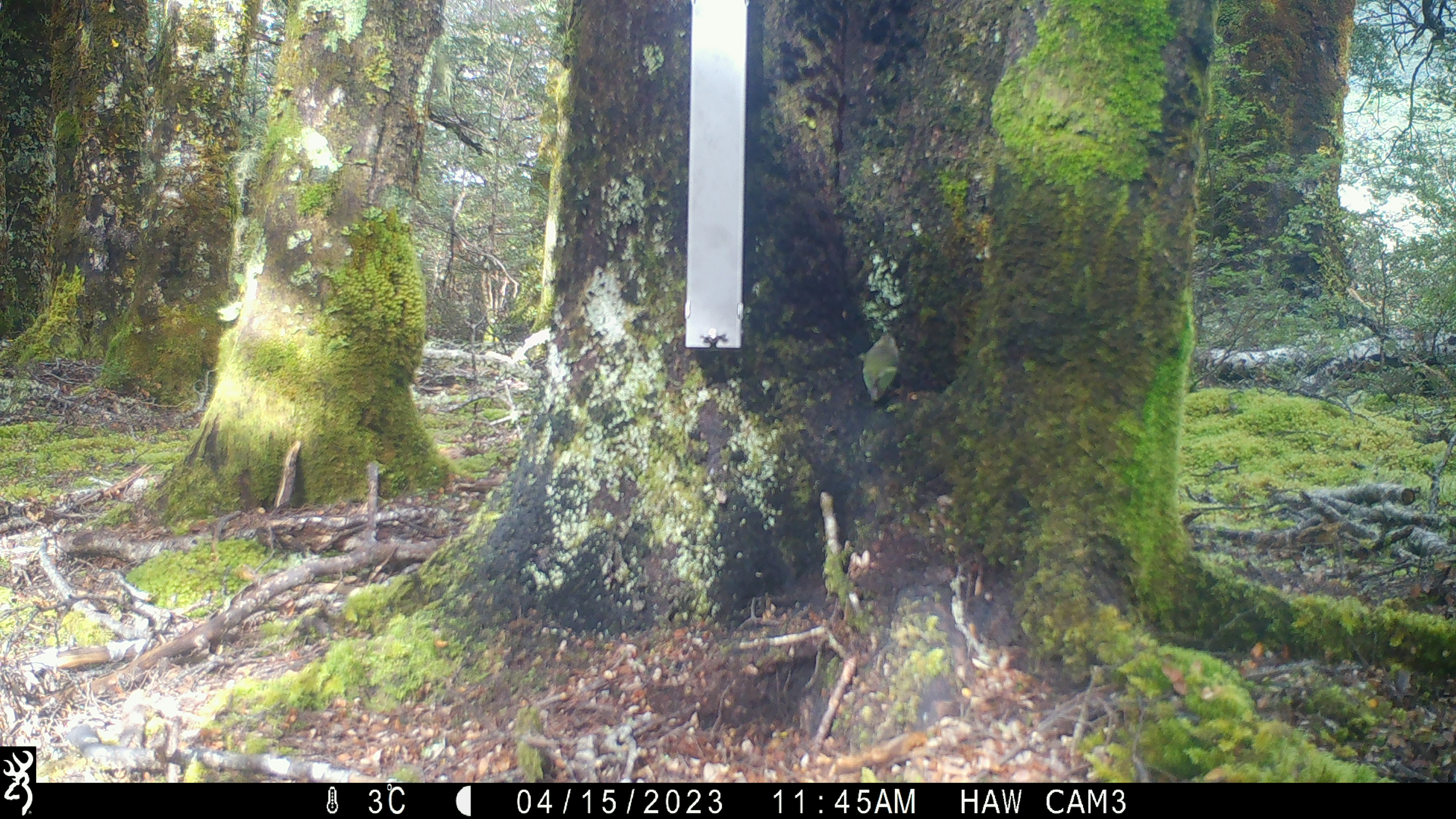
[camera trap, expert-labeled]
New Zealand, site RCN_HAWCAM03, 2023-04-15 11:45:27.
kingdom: Animalia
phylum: Chordata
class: Aves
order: Passeriformes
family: Acanthisittidae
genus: Acanthisitta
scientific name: Acanthisitta chloris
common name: rifleman